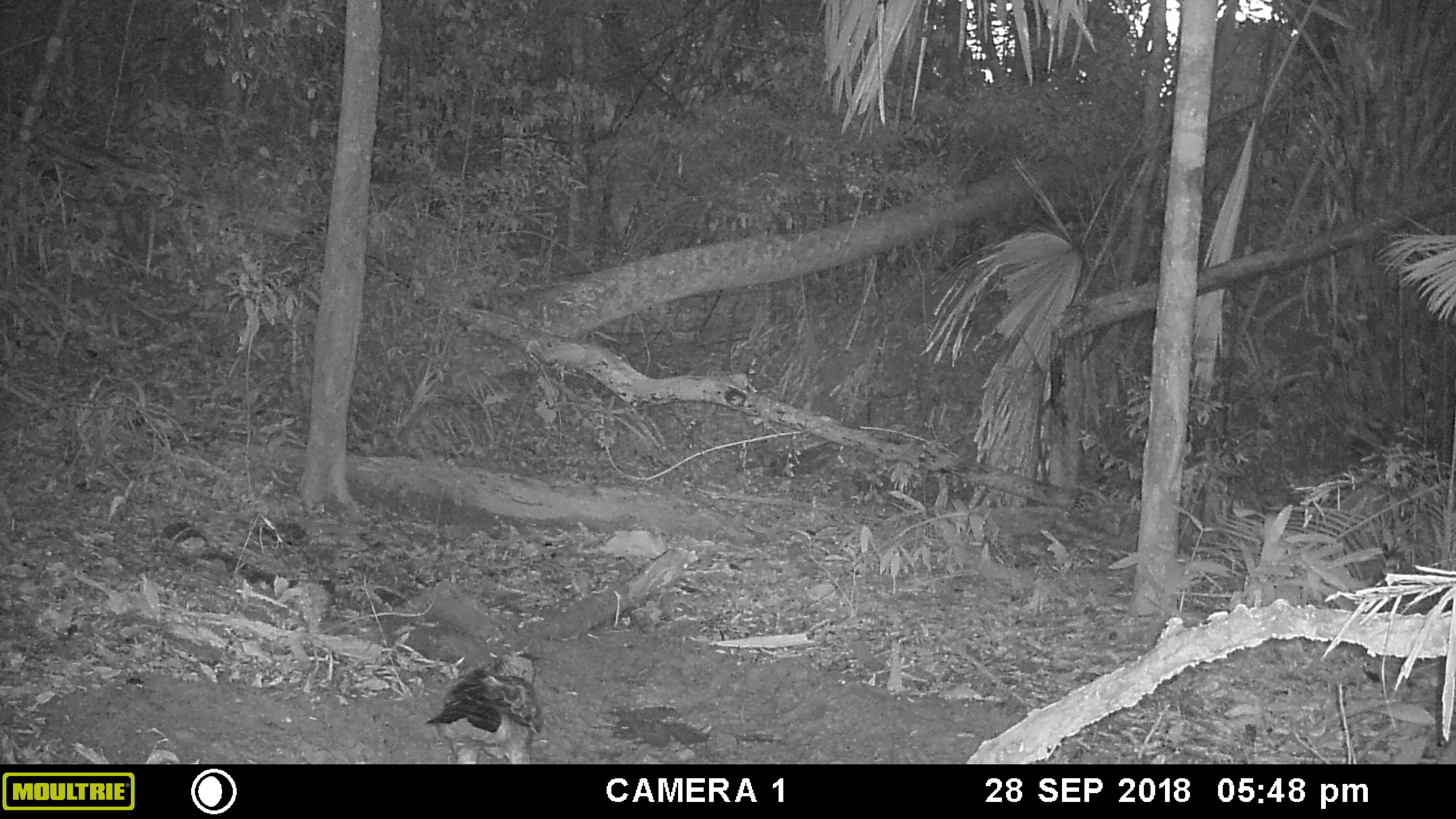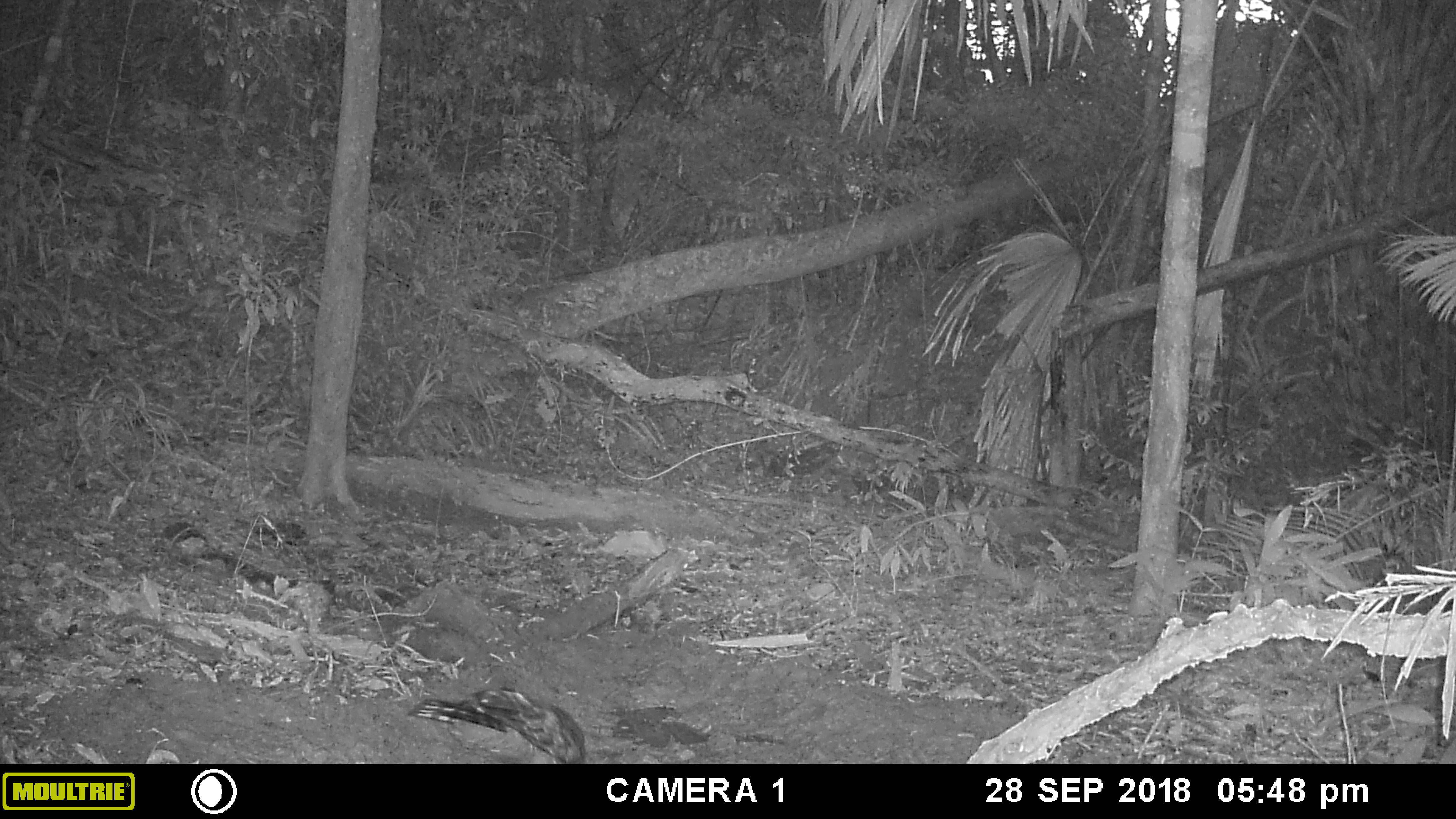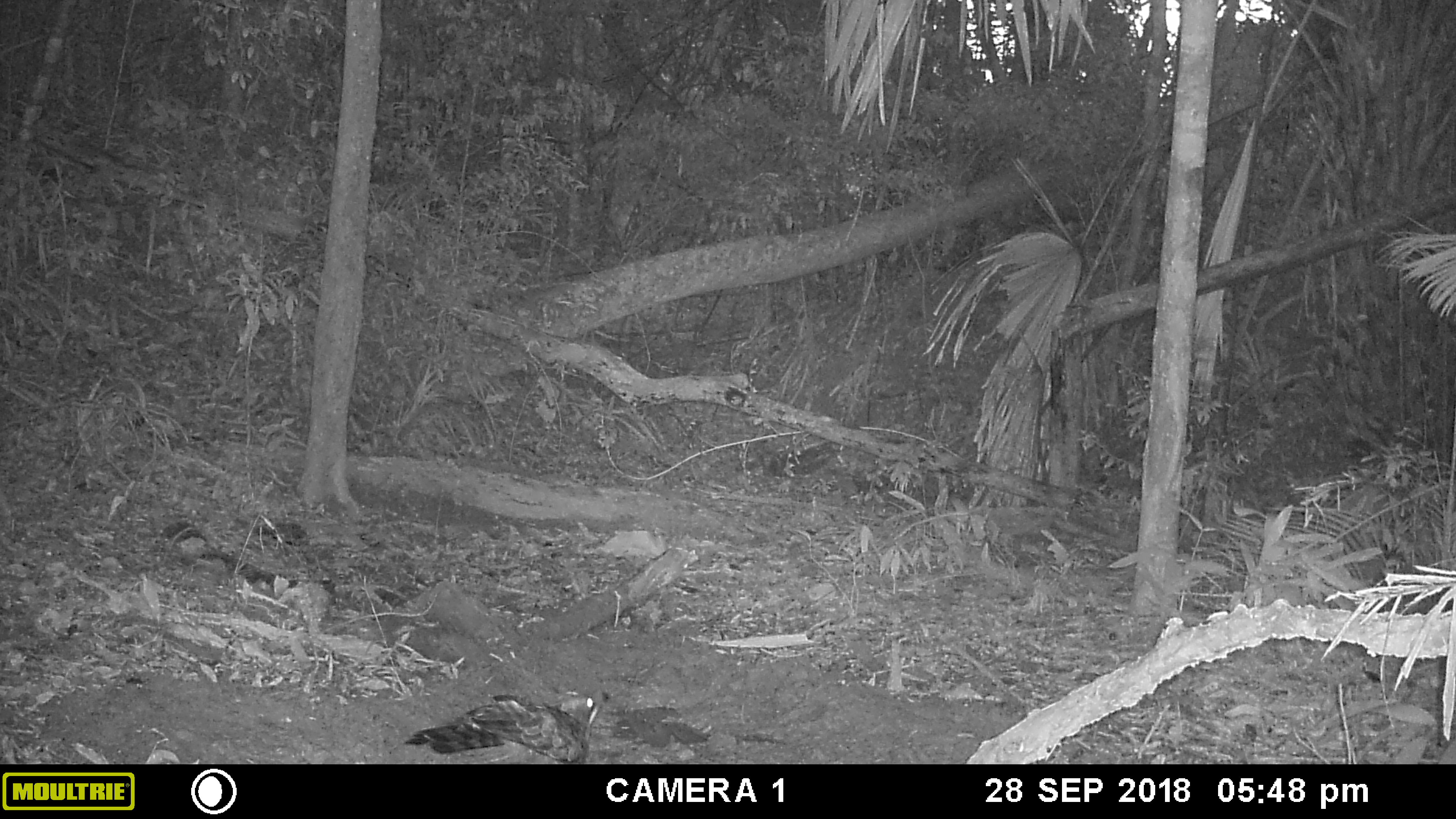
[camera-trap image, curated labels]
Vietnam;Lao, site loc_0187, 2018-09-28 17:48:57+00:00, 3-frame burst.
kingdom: Animalia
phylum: Chordata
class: Aves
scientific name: Aves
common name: bird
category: unidentified bird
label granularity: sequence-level